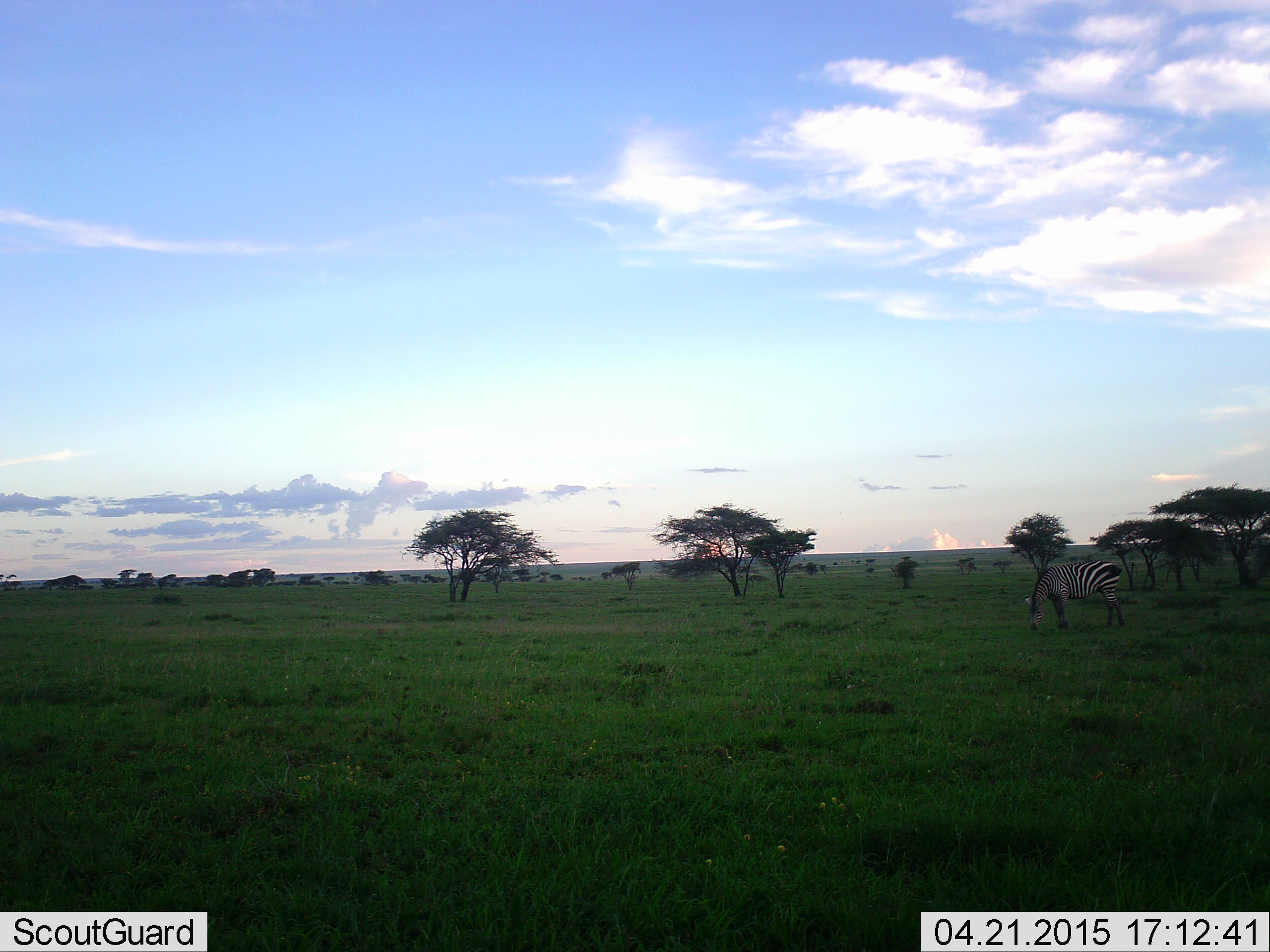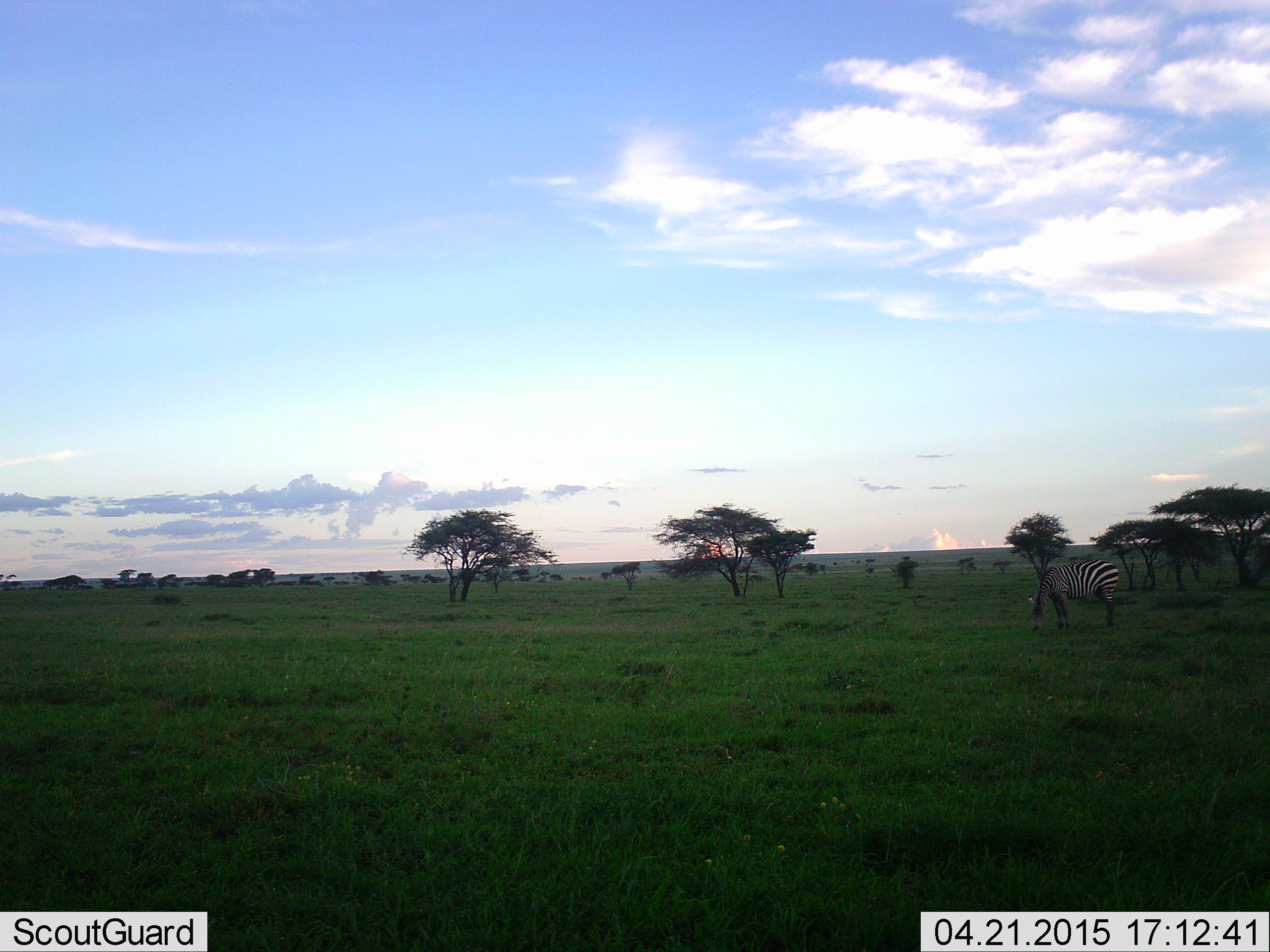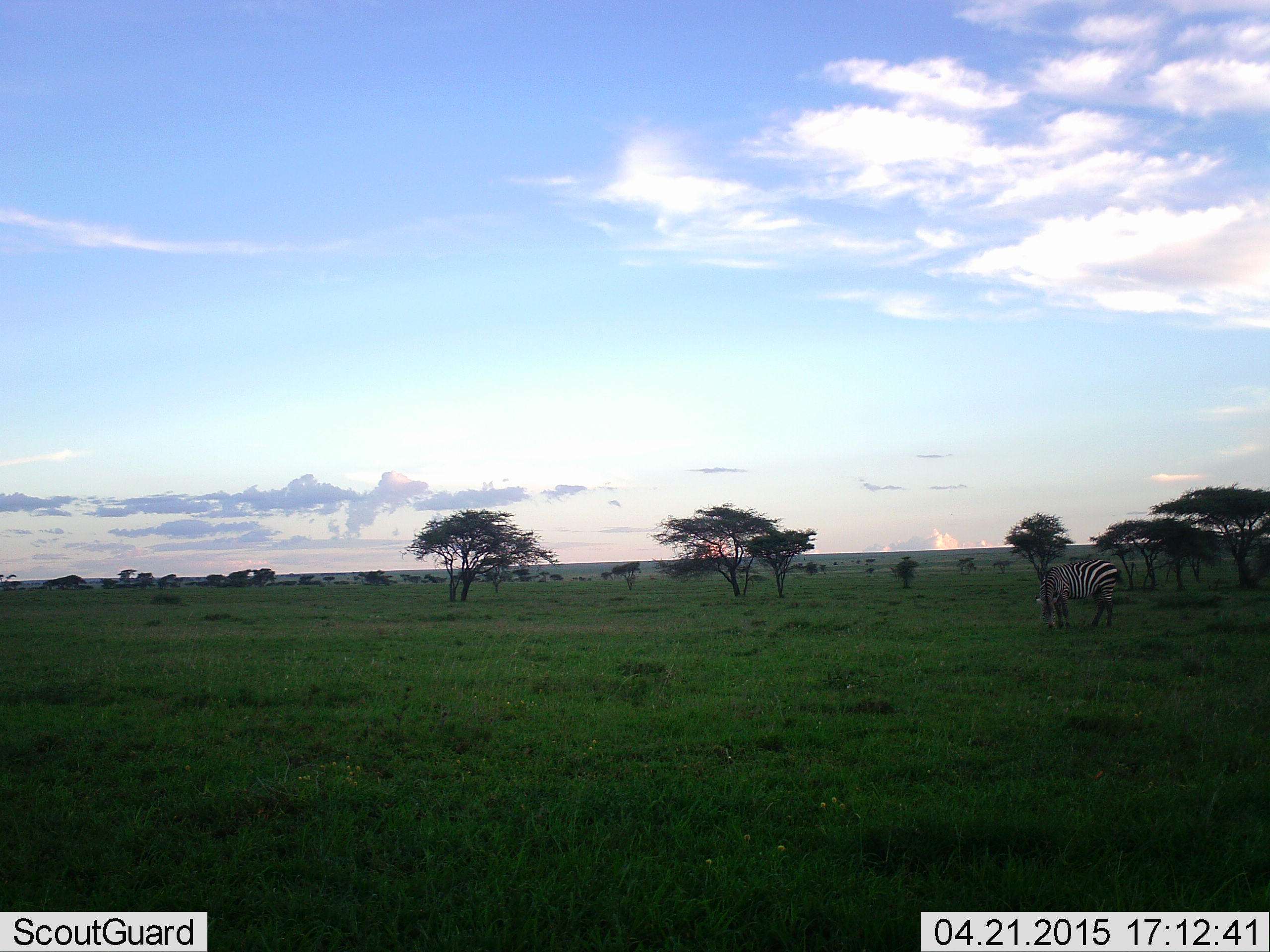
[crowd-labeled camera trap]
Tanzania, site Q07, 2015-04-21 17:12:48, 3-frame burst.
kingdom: Animalia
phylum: Chordata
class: Mammalia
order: Perissodactyla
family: Equidae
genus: Equus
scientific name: Equus quagga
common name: plains zebra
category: zebra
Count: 1.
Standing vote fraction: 40%.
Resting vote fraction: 0%.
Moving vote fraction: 10%.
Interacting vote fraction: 0%.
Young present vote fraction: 0%.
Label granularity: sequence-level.